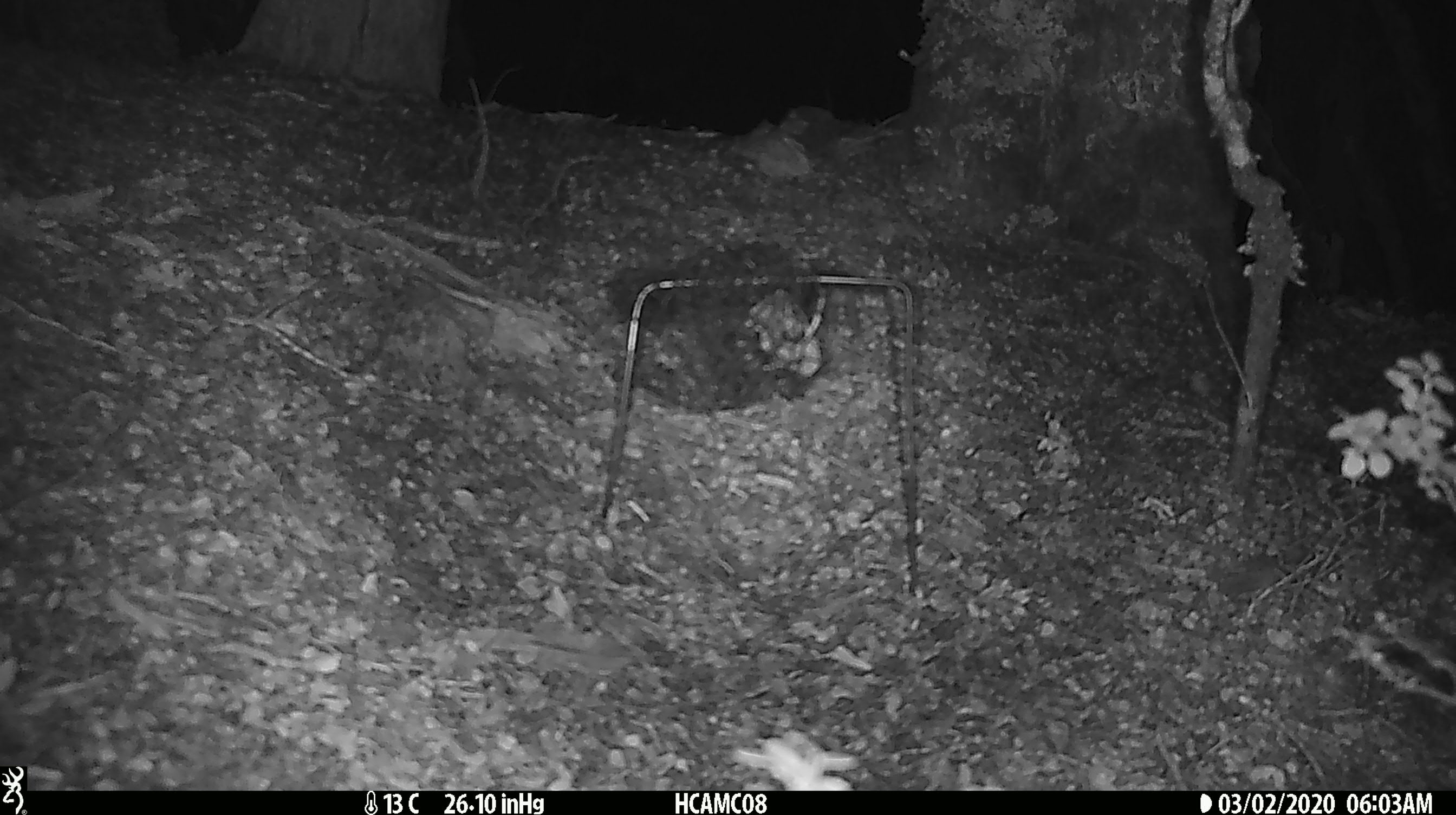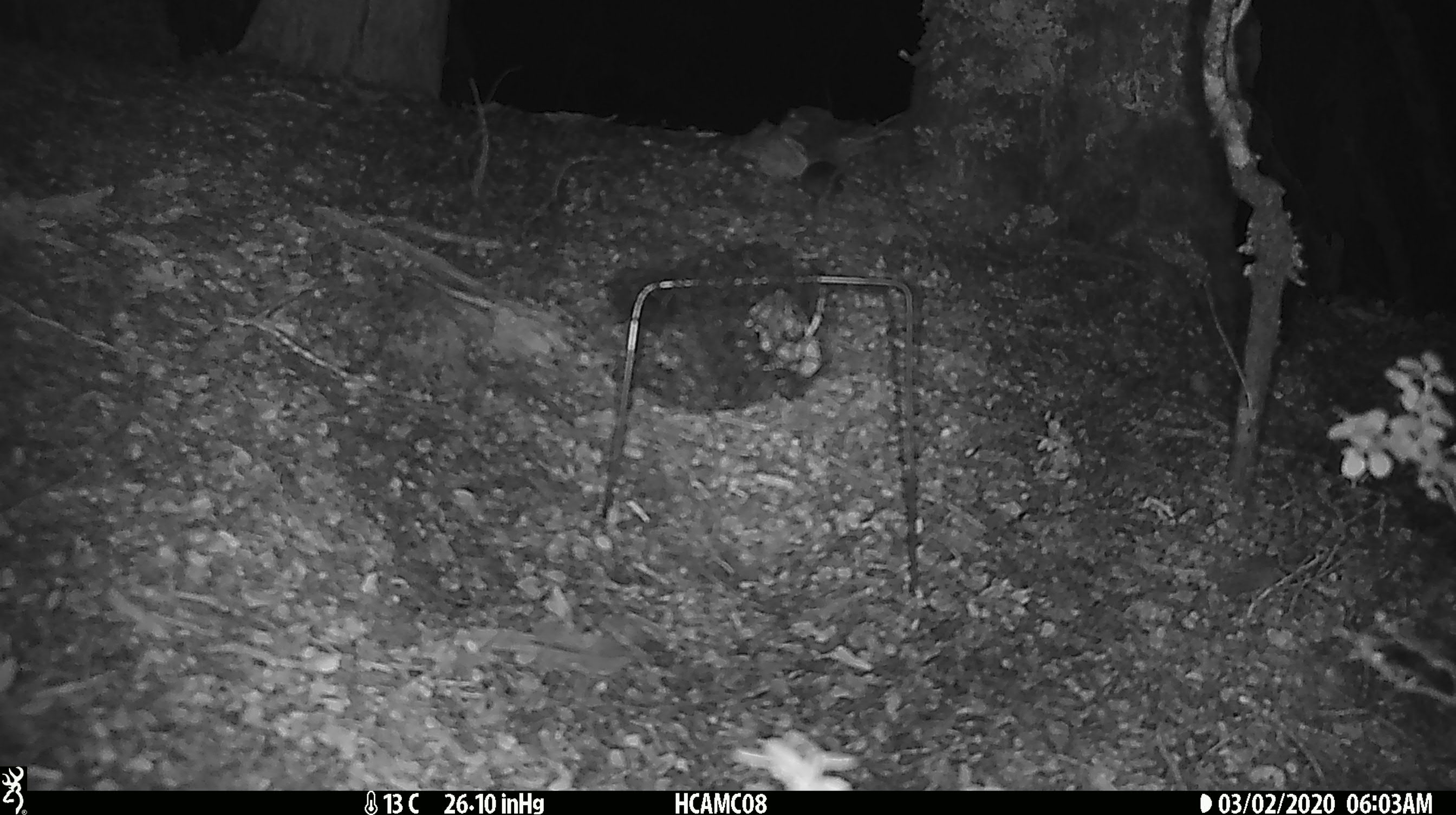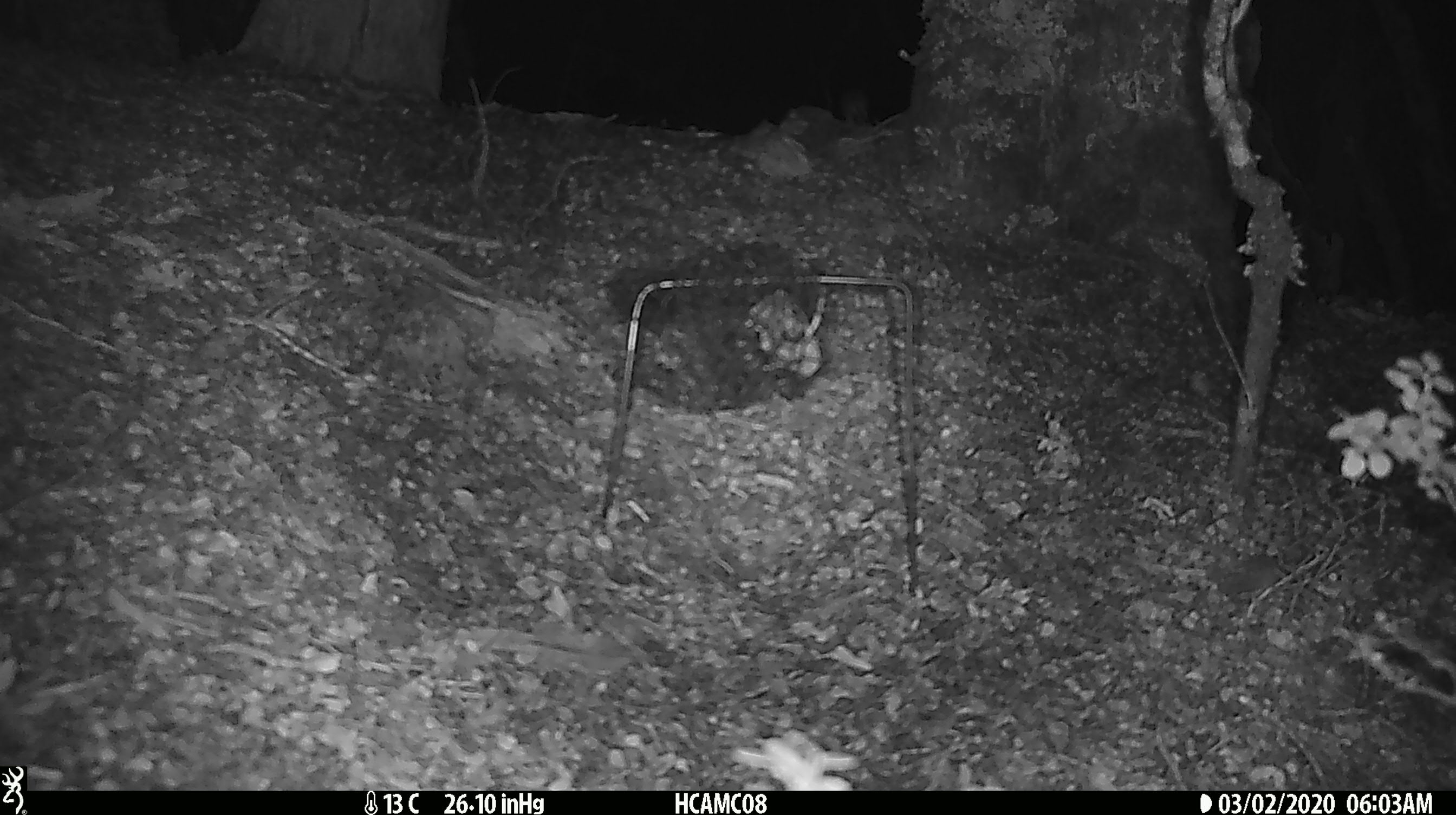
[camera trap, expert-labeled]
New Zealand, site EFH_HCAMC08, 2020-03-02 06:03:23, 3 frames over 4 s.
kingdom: Animalia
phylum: Chordata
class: Mammalia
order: Rodentia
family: Muridae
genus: Mus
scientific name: Mus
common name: mouse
Mouse (Mus).